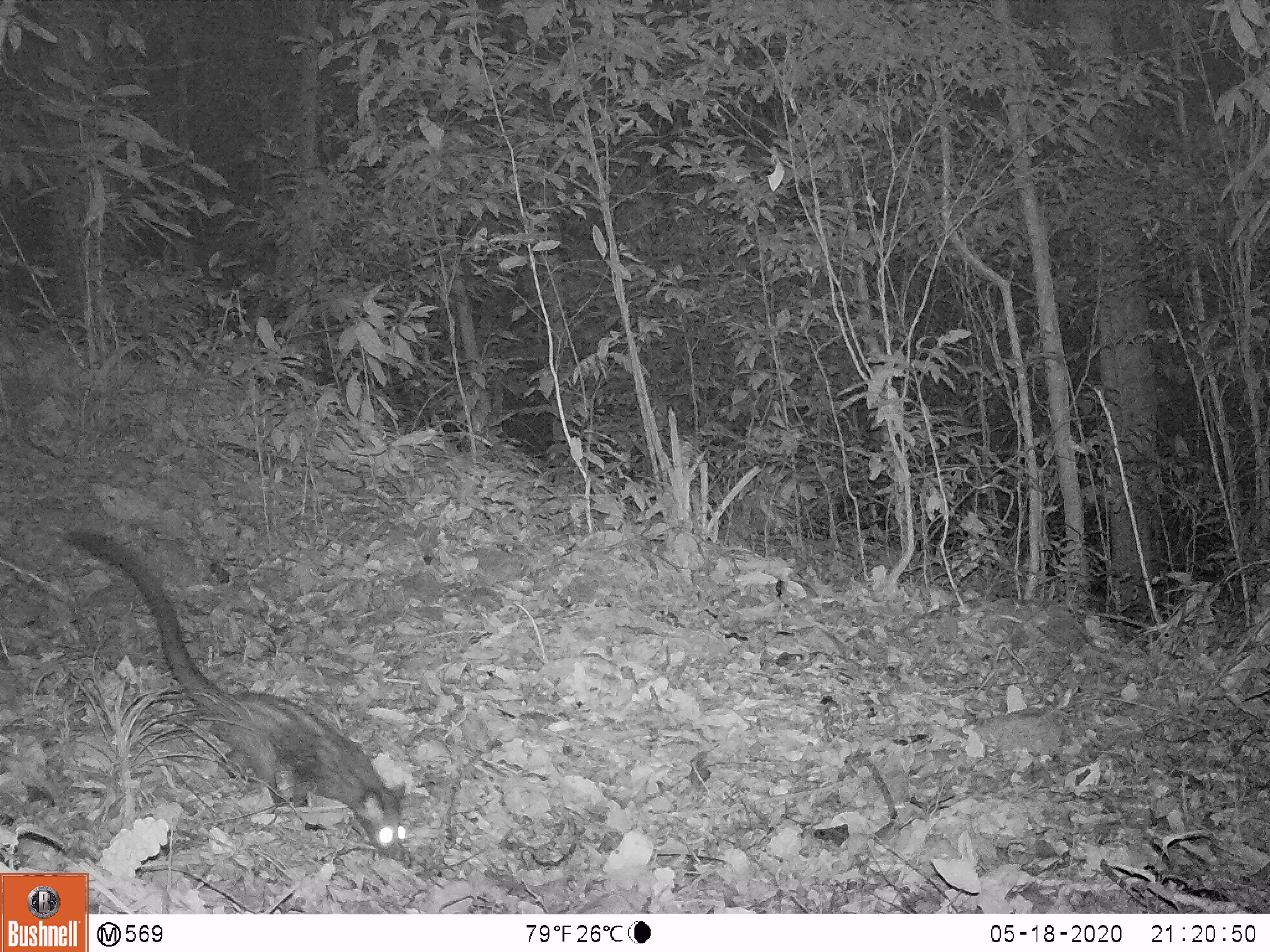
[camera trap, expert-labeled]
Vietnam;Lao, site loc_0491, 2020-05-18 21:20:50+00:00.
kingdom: Animalia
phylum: Chordata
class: Mammalia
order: Carnivora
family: Viverridae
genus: Paradoxurus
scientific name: Paradoxurus hermaphroditus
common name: common palm civet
Common palm civet (Paradoxurus hermaphroditus). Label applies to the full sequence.